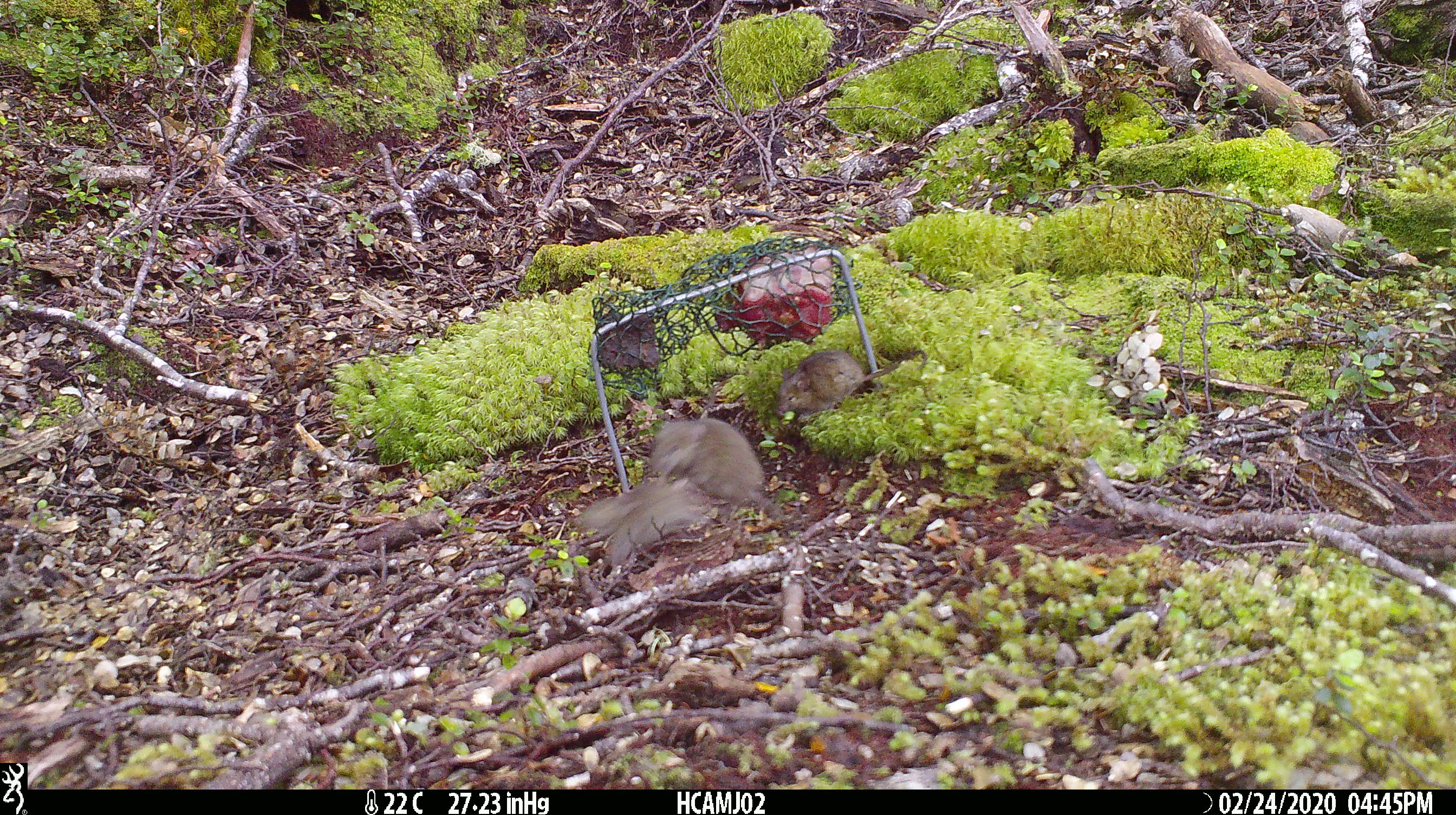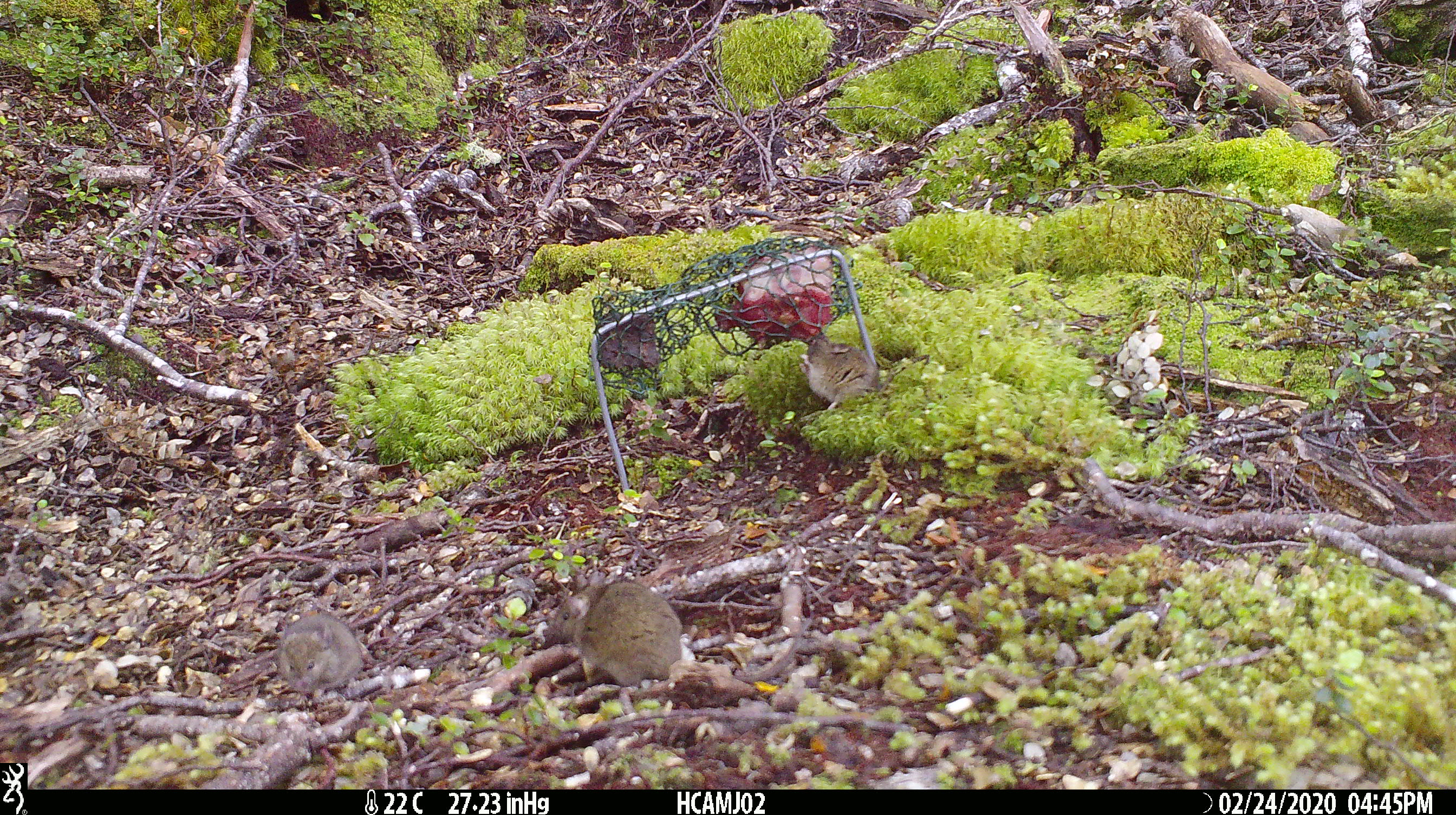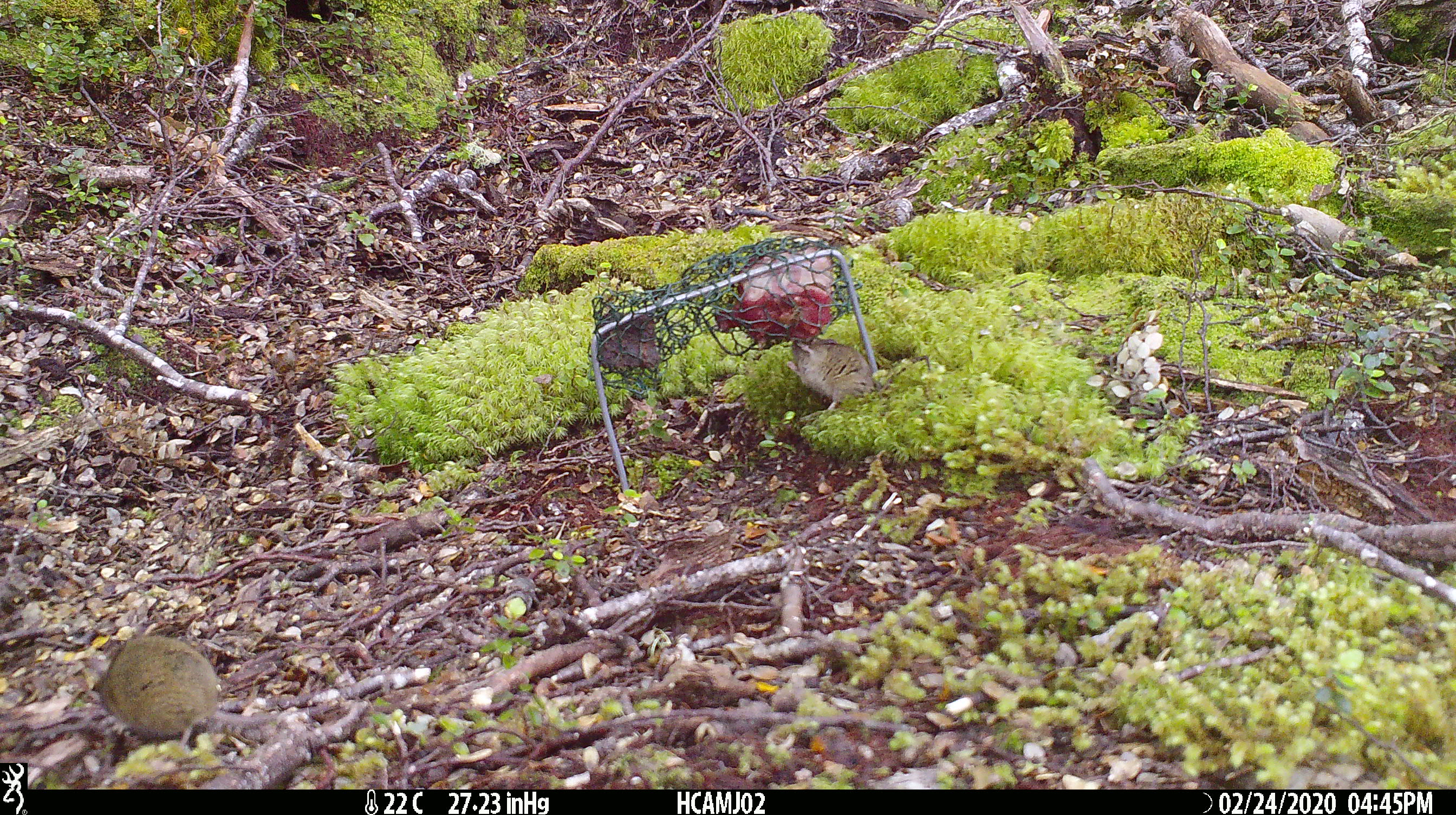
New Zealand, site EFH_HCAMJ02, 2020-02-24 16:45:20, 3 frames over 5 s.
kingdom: Animalia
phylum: Chordata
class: Mammalia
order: Rodentia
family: Muridae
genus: Mus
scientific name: Mus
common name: mouse